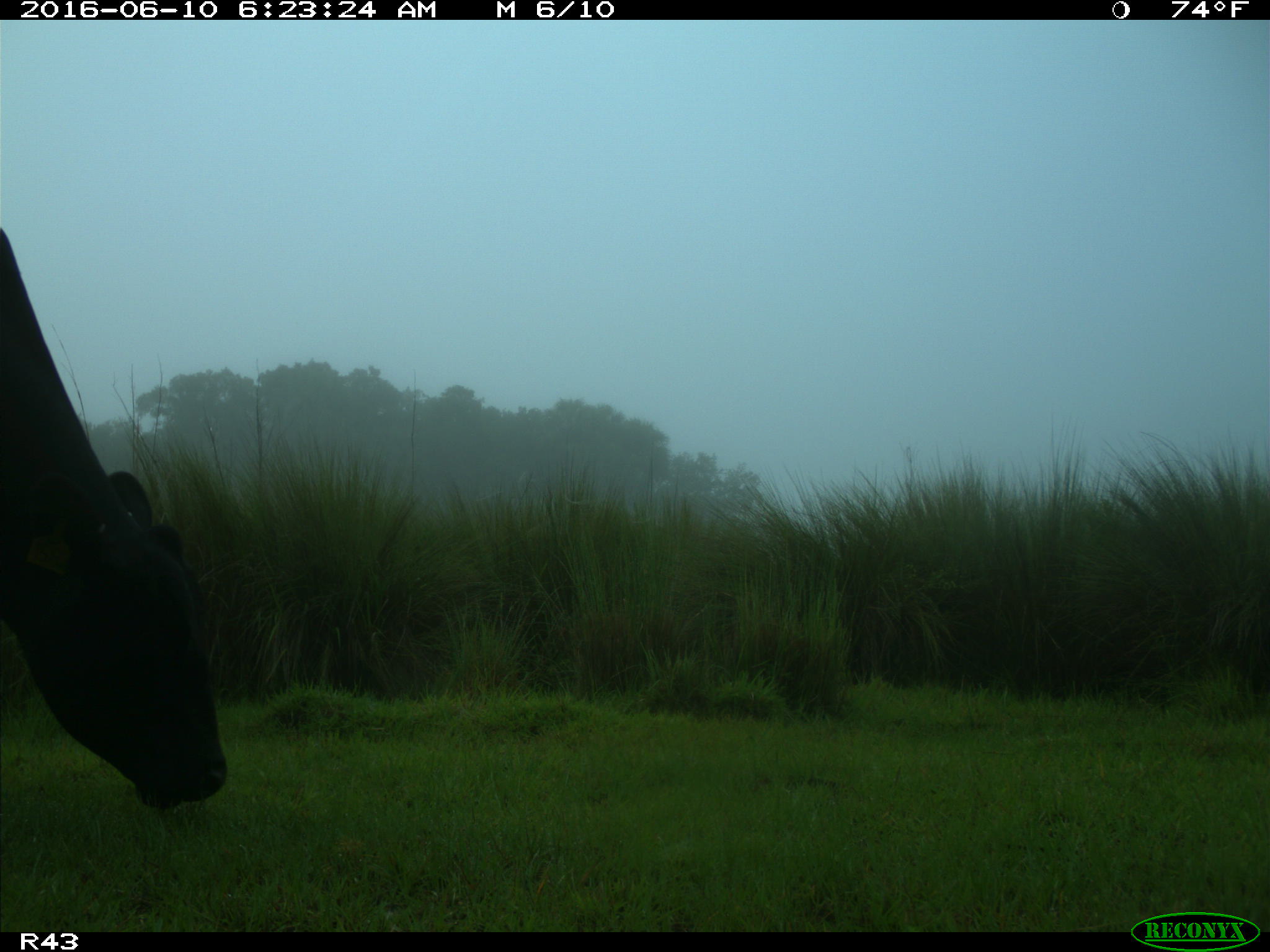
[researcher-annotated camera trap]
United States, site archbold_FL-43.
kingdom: Animalia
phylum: Chordata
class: Mammalia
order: Artiodactyla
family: Bovidae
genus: Bos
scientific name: Bos taurus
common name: domestic cow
Bos taurus (domestic cow).